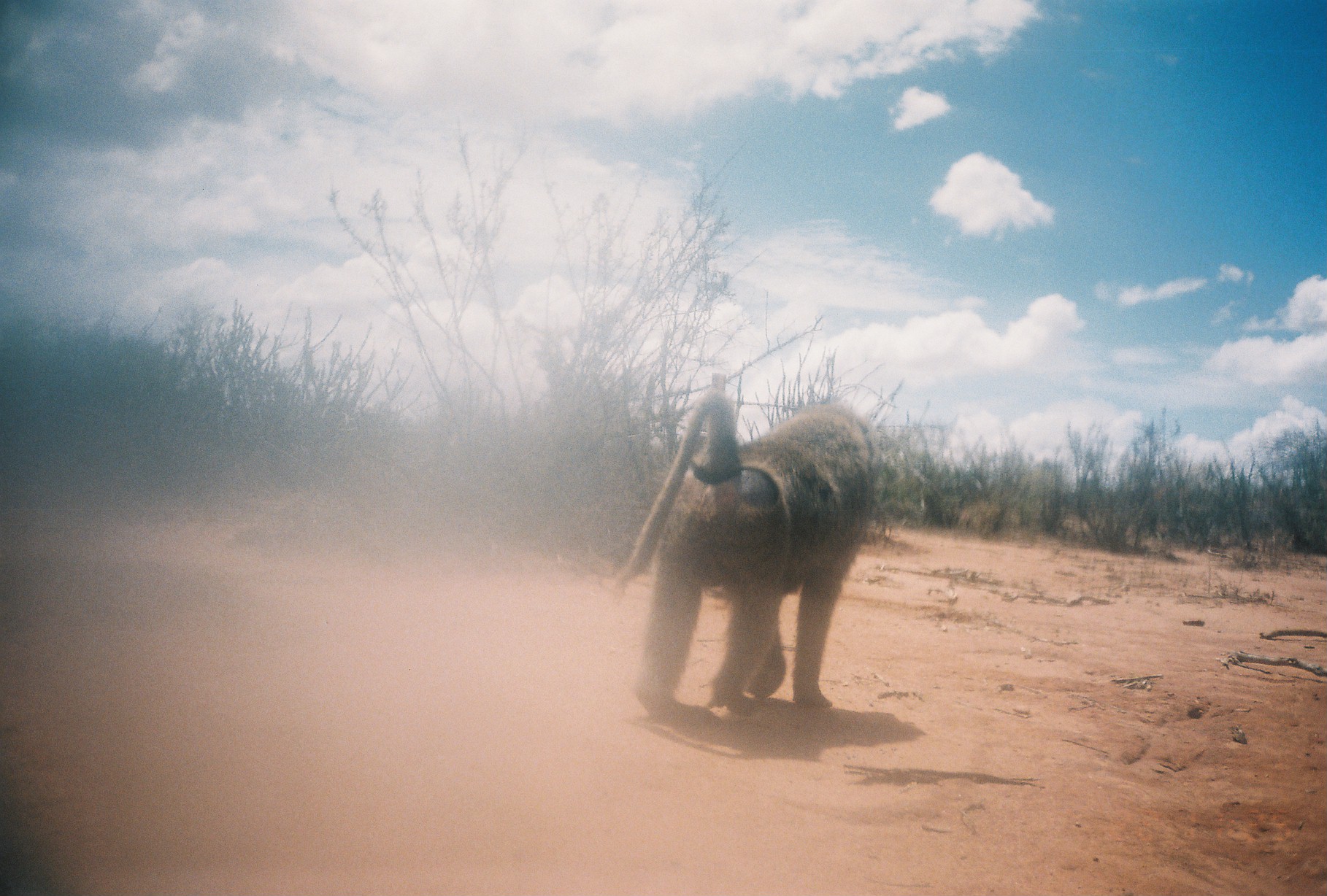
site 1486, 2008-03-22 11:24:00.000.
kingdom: Animalia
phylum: Chordata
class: Mammalia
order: Primates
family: Cercopithecidae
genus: Papio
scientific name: Papio anubis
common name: olive baboon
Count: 1.